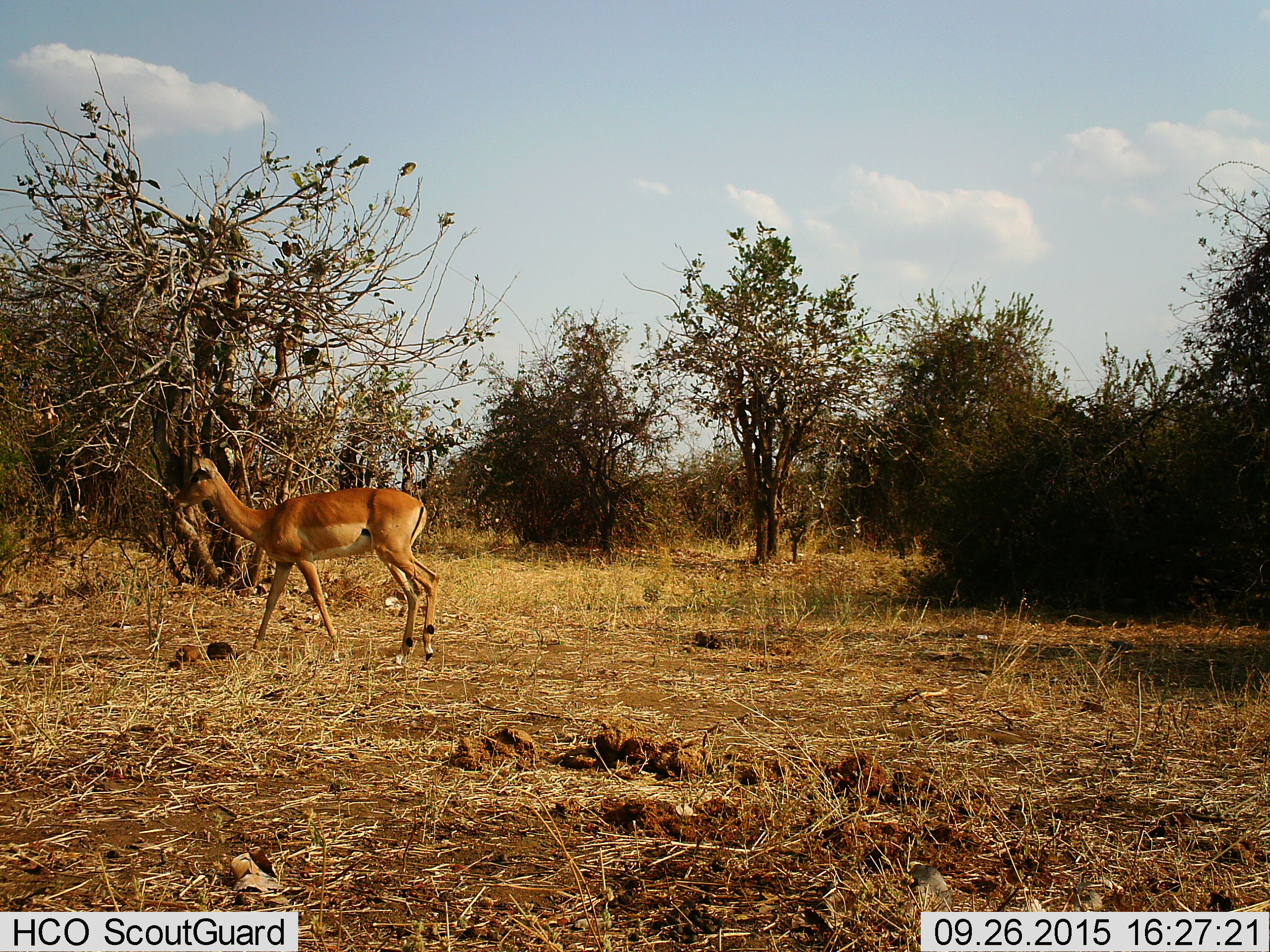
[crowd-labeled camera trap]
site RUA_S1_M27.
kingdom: Animalia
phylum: Chordata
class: Mammalia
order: Artiodactyla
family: Bovidae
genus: Aepyceros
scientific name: Aepyceros melampus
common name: impala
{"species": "impala (Aepyceros melampus)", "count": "1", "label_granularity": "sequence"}